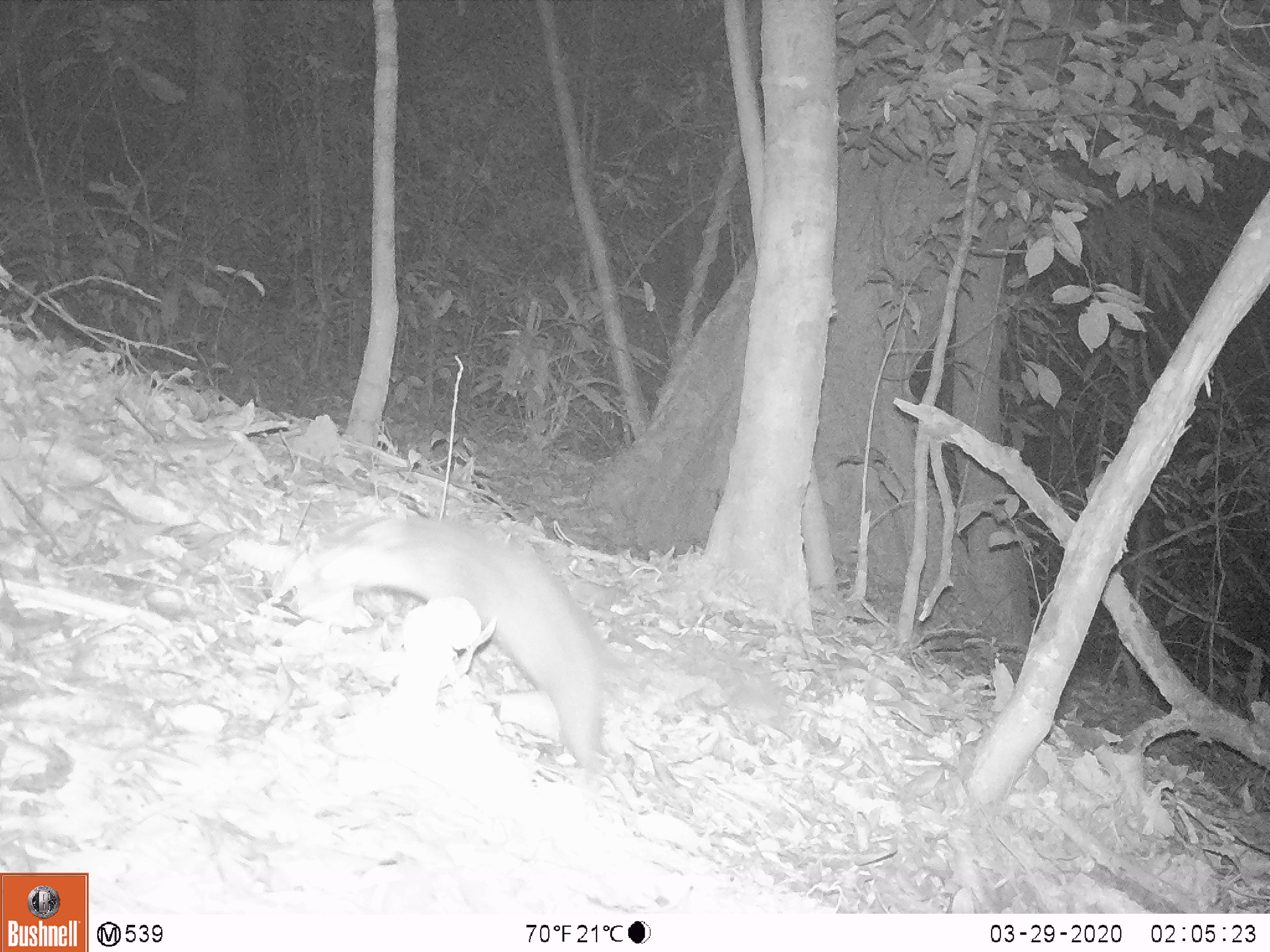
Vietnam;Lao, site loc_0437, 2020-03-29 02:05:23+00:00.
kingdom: Animalia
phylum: Chordata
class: Mammalia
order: Carnivora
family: Mustelidae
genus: Melogale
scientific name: Melogale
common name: ferret badger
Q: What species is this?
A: Ferret badger (Melogale).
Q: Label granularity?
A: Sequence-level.